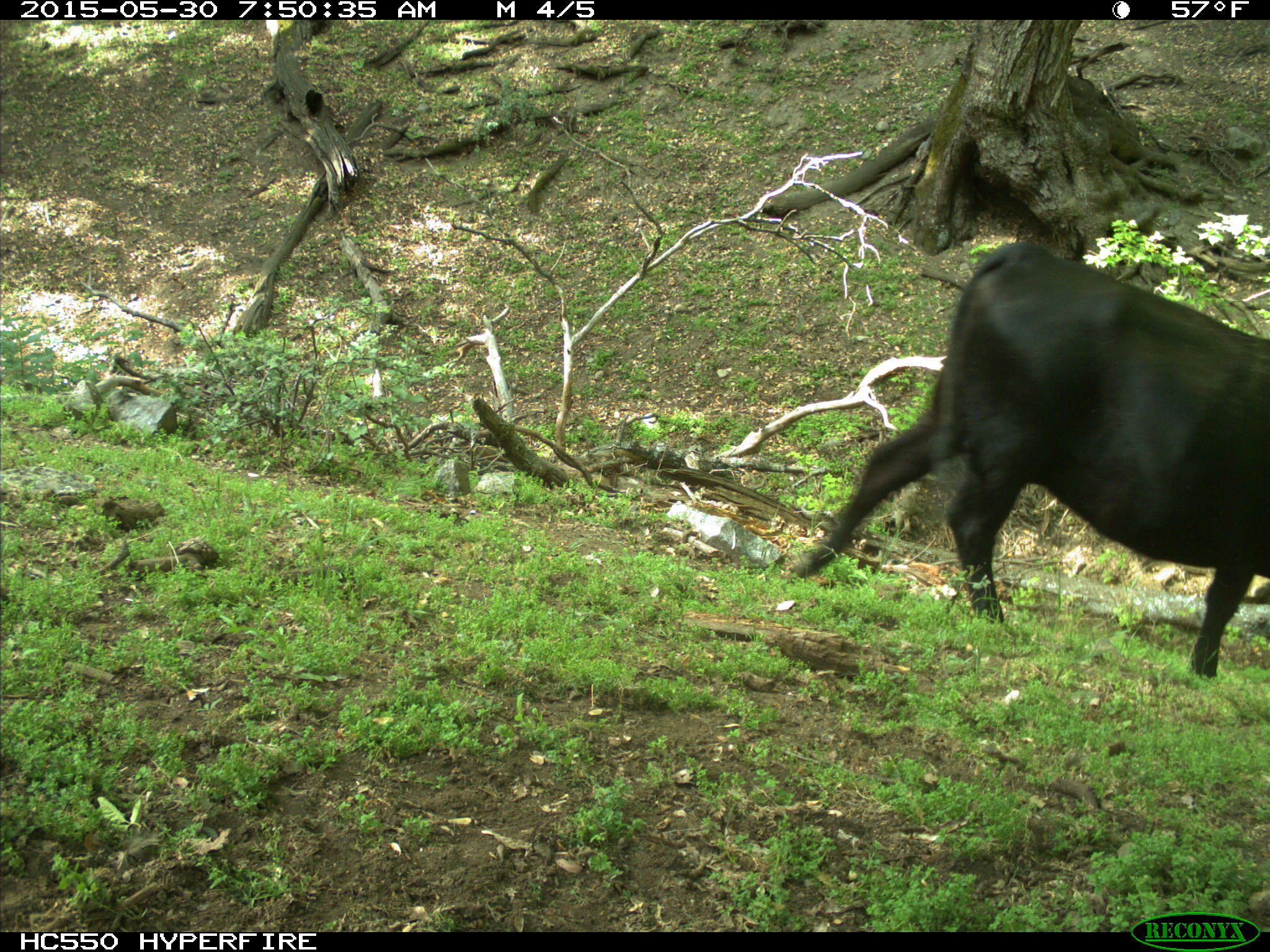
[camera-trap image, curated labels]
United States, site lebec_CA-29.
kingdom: Animalia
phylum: Chordata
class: Mammalia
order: Artiodactyla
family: Bovidae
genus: Bos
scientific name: Bos taurus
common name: domestic cow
Bos taurus (domestic cow).